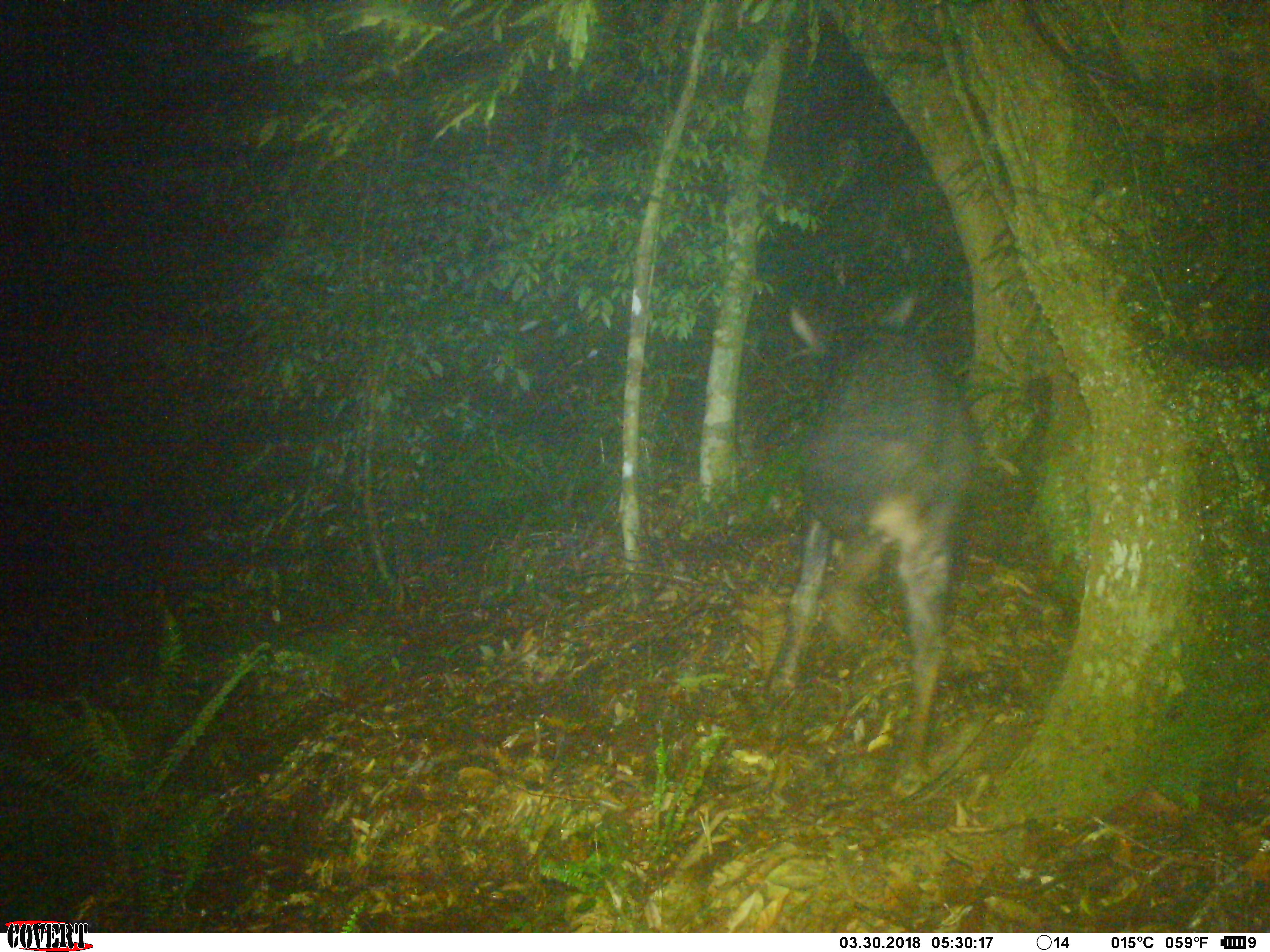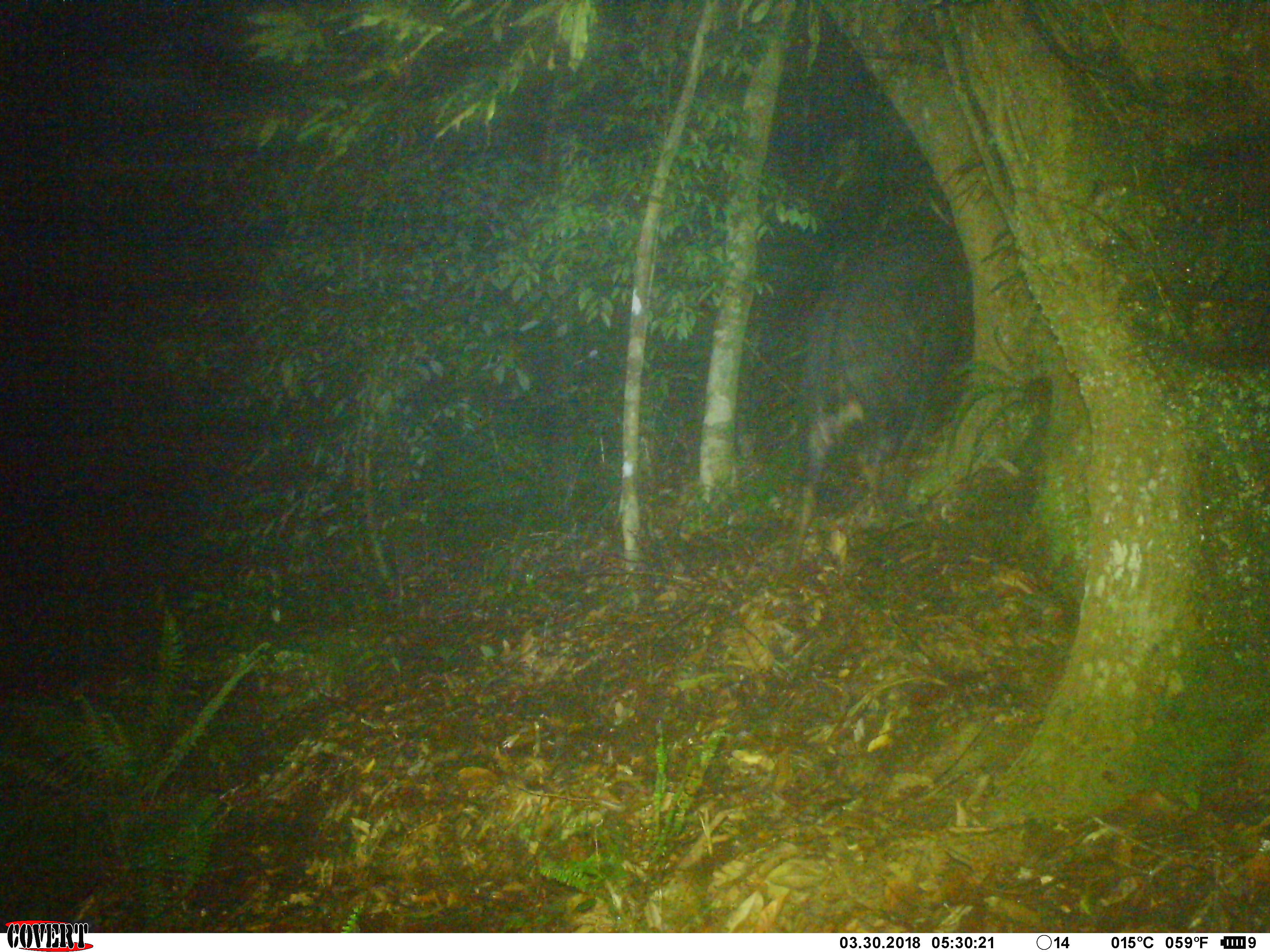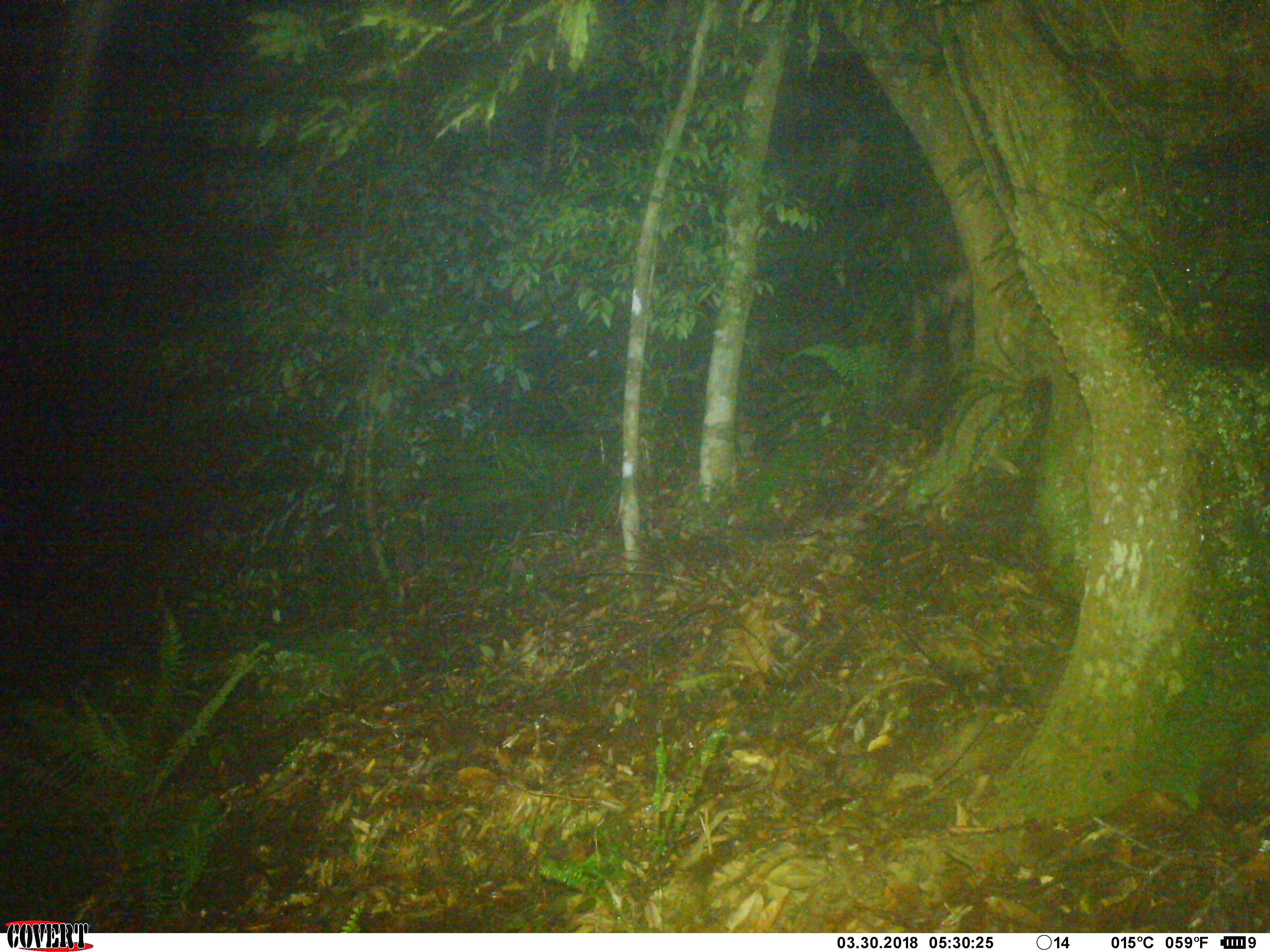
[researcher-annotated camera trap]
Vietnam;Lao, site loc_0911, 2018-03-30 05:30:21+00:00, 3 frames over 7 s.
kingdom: Animalia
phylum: Chordata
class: Mammalia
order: Artiodactyla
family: Bovidae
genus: Capricornis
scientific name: Capricornis sumatraensis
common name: chinese serow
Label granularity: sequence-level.